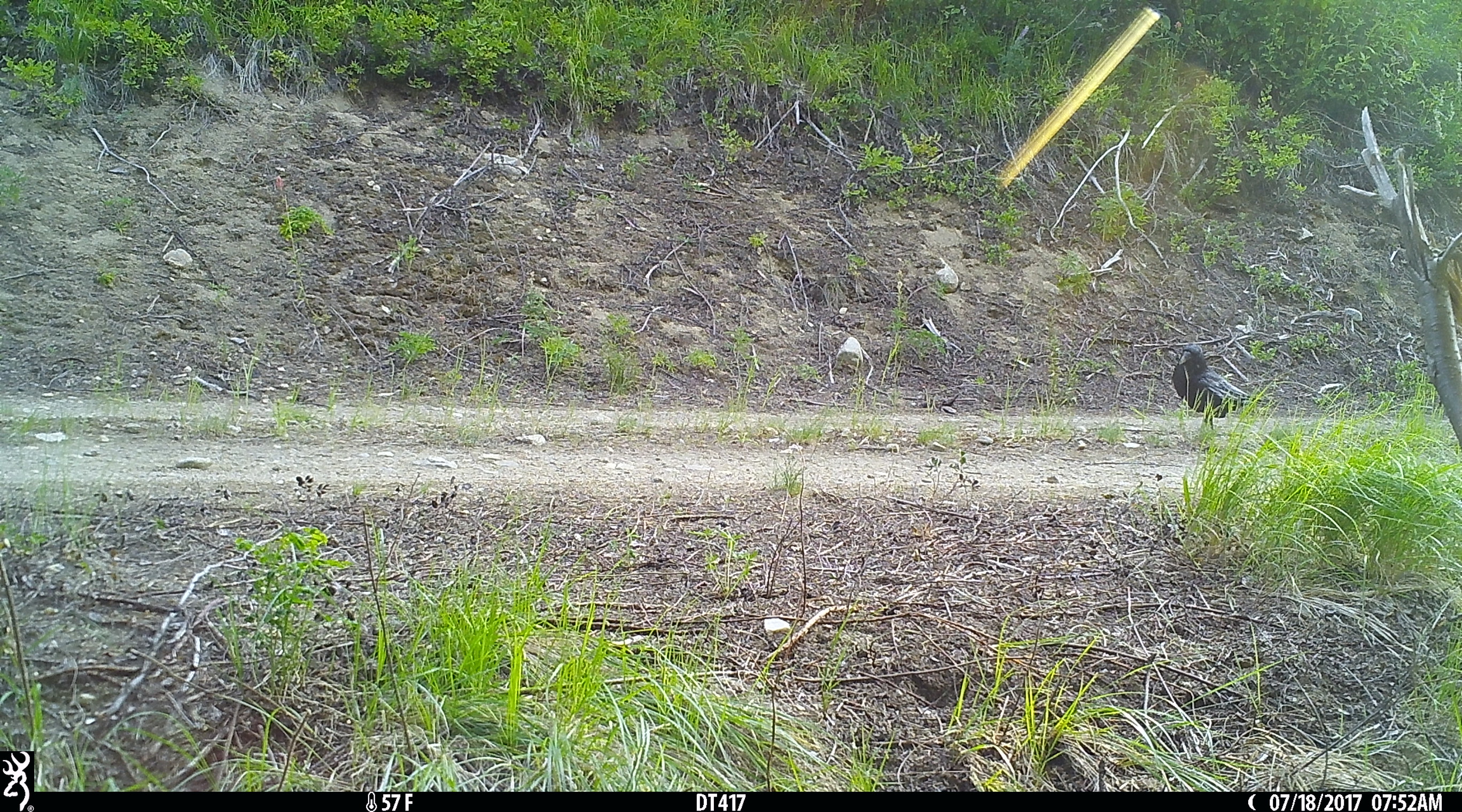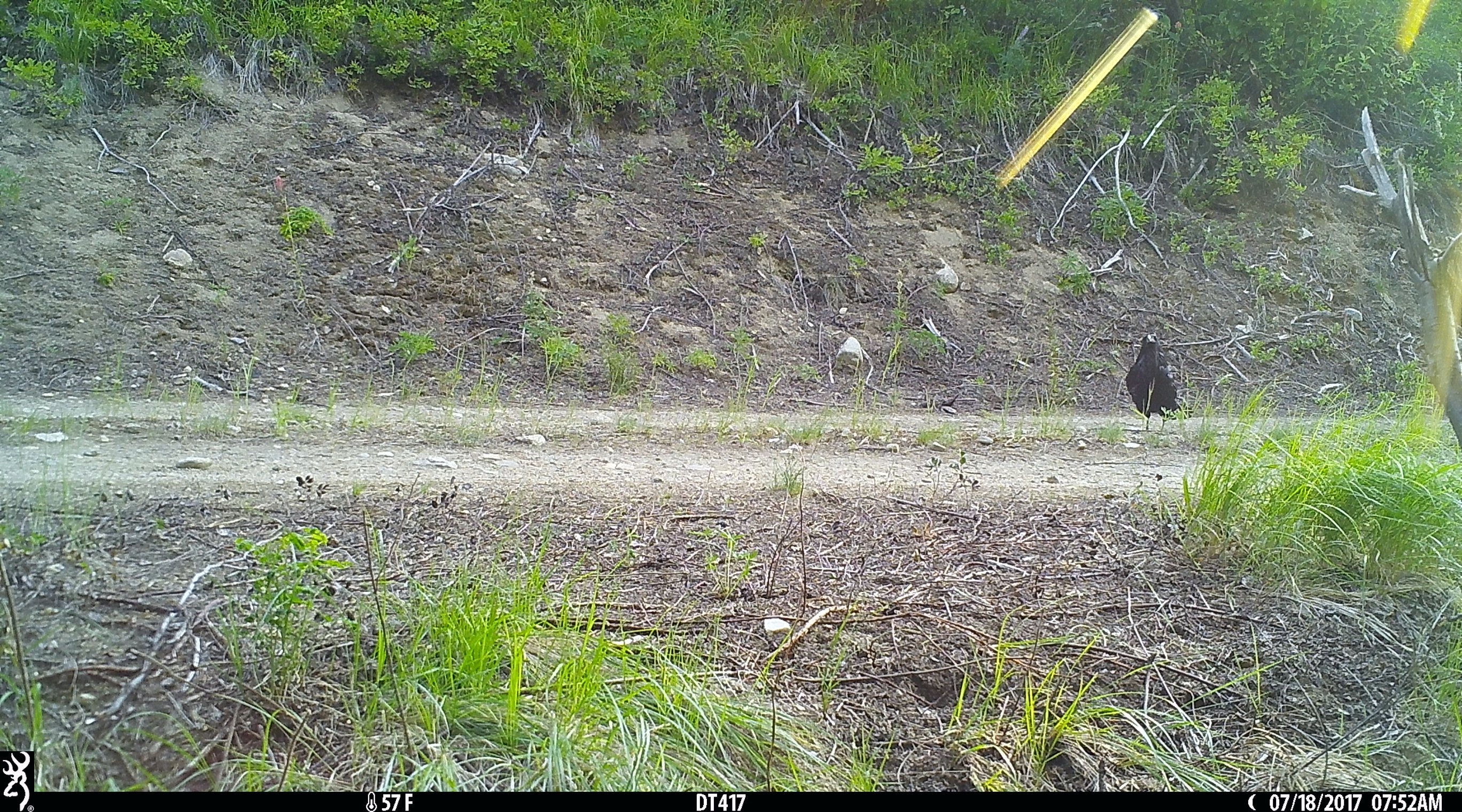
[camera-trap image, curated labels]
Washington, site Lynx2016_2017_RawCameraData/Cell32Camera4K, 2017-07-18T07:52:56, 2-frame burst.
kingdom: Animalia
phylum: Chordata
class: Aves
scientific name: Aves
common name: birds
Aves (birds). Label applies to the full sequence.